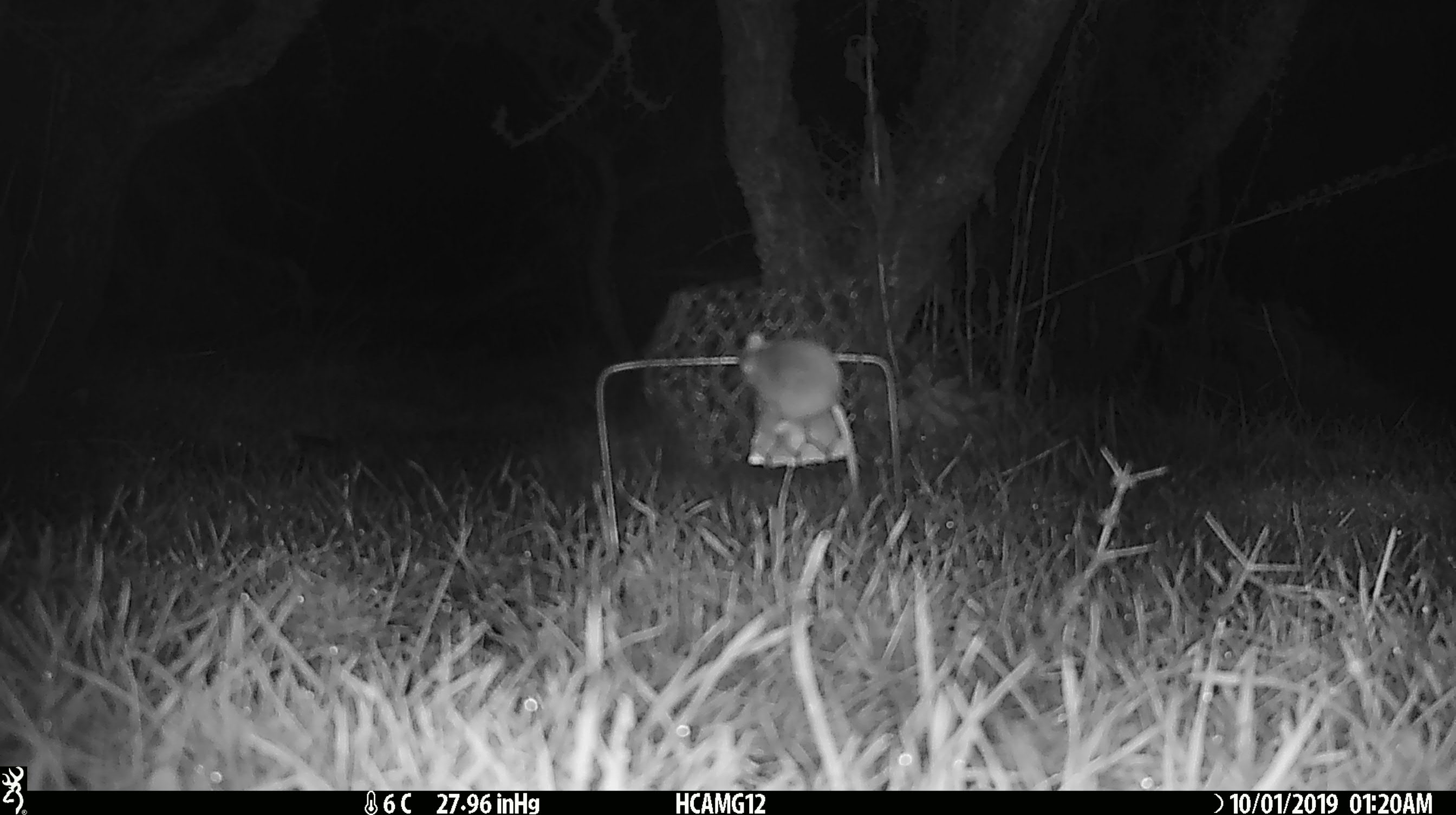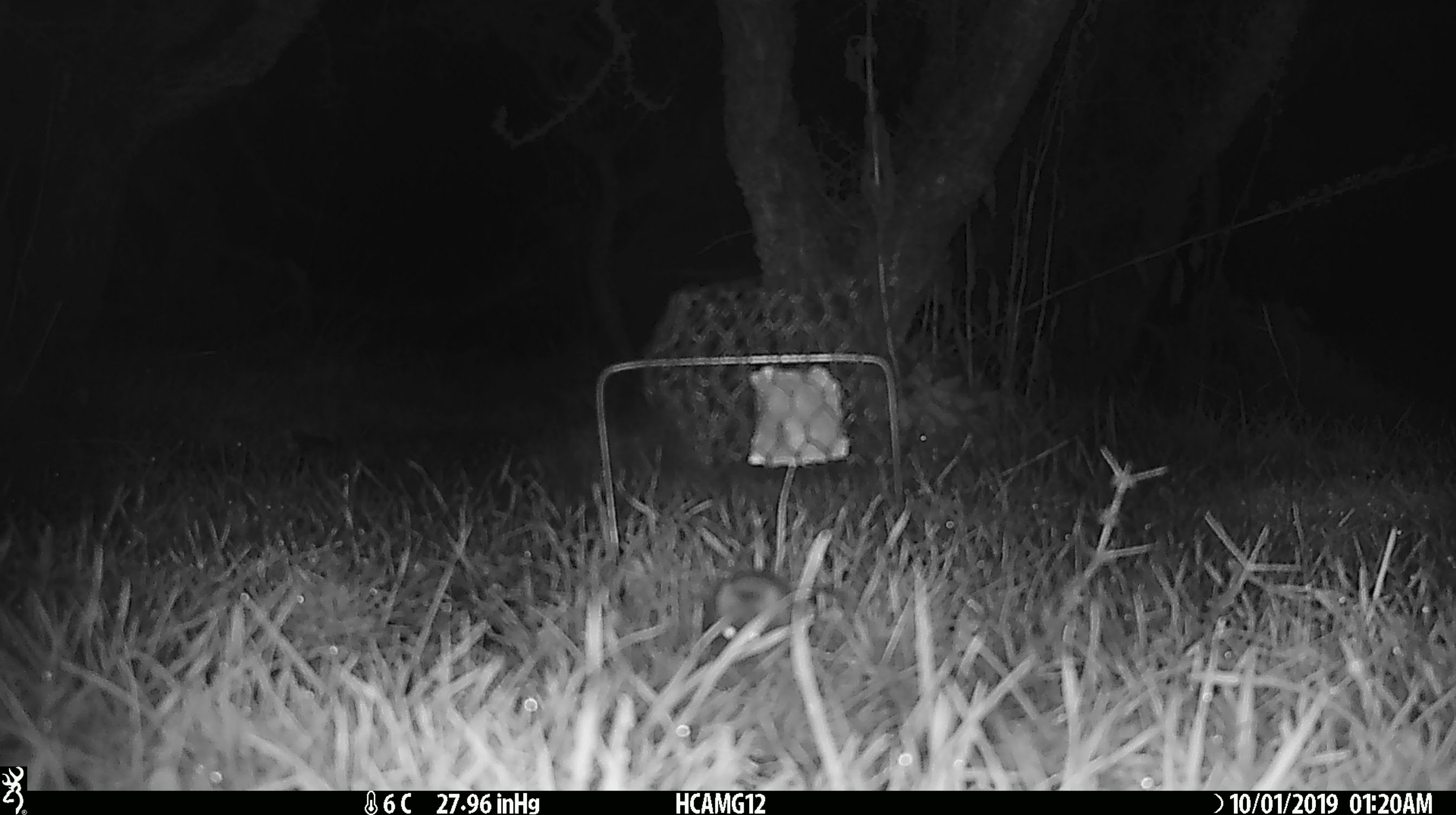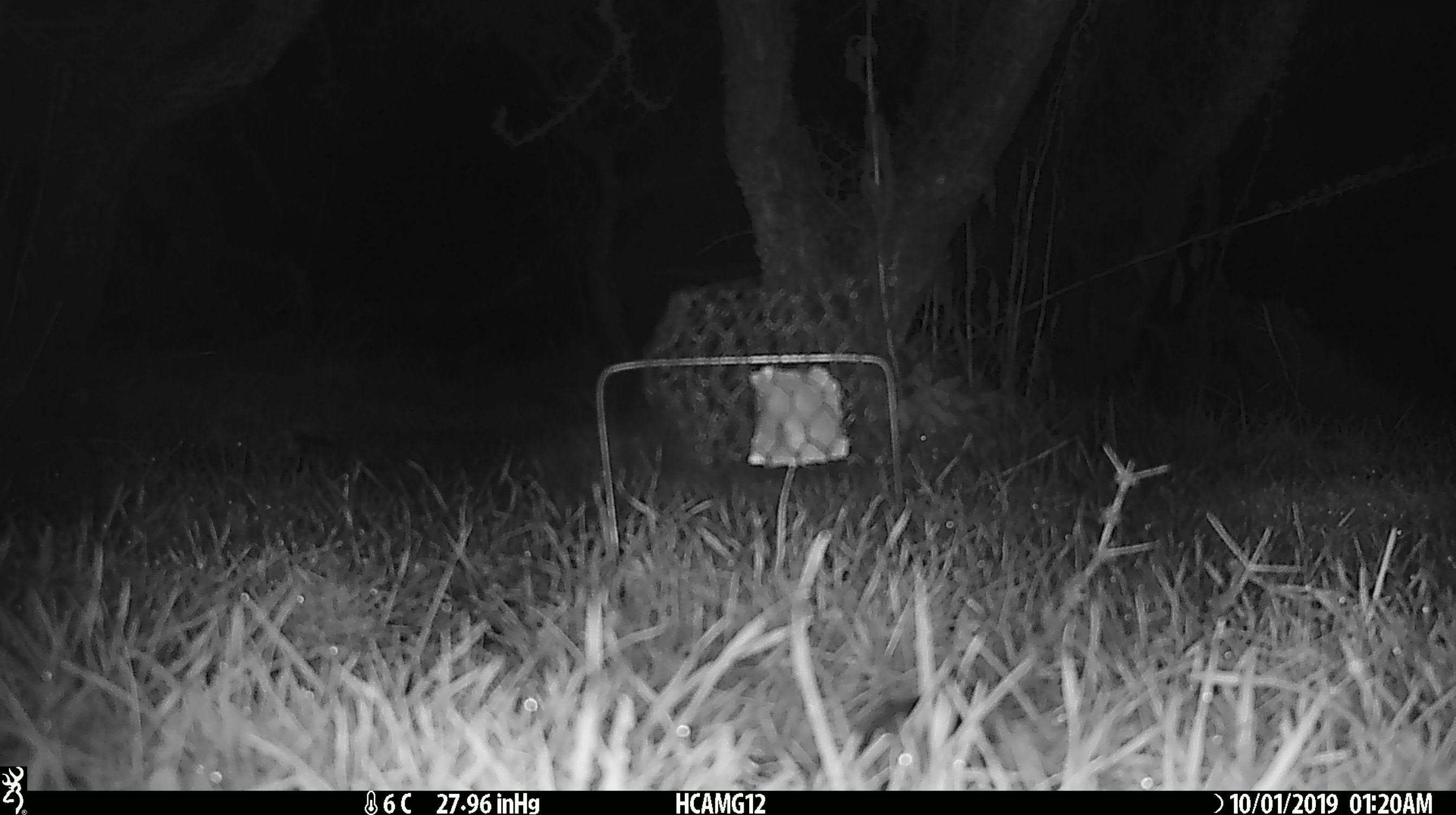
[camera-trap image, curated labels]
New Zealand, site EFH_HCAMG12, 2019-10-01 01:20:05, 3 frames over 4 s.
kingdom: Animalia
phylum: Chordata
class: Mammalia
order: Rodentia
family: Muridae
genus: Mus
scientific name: Mus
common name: mouse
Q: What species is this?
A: Mouse (Mus).